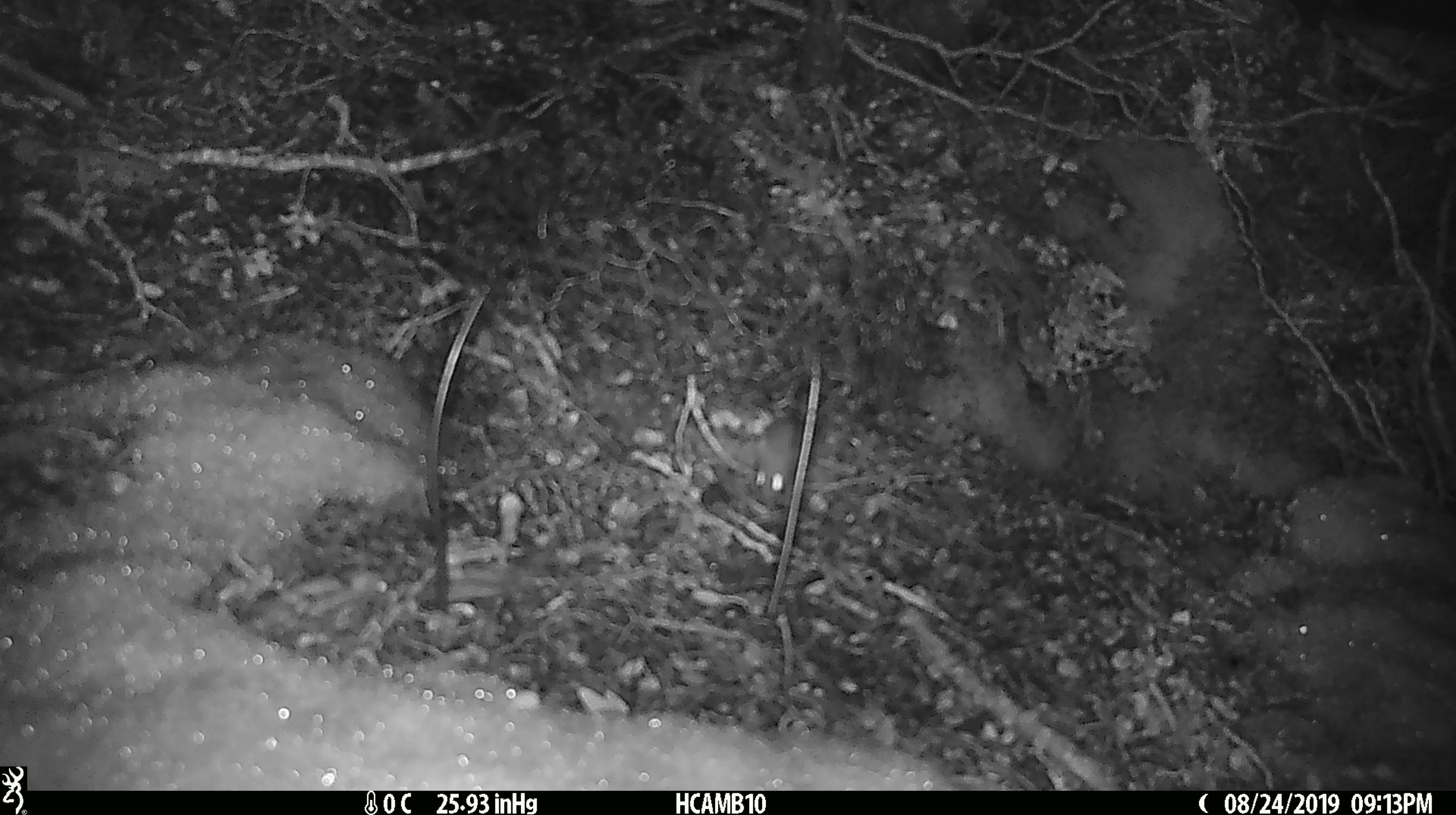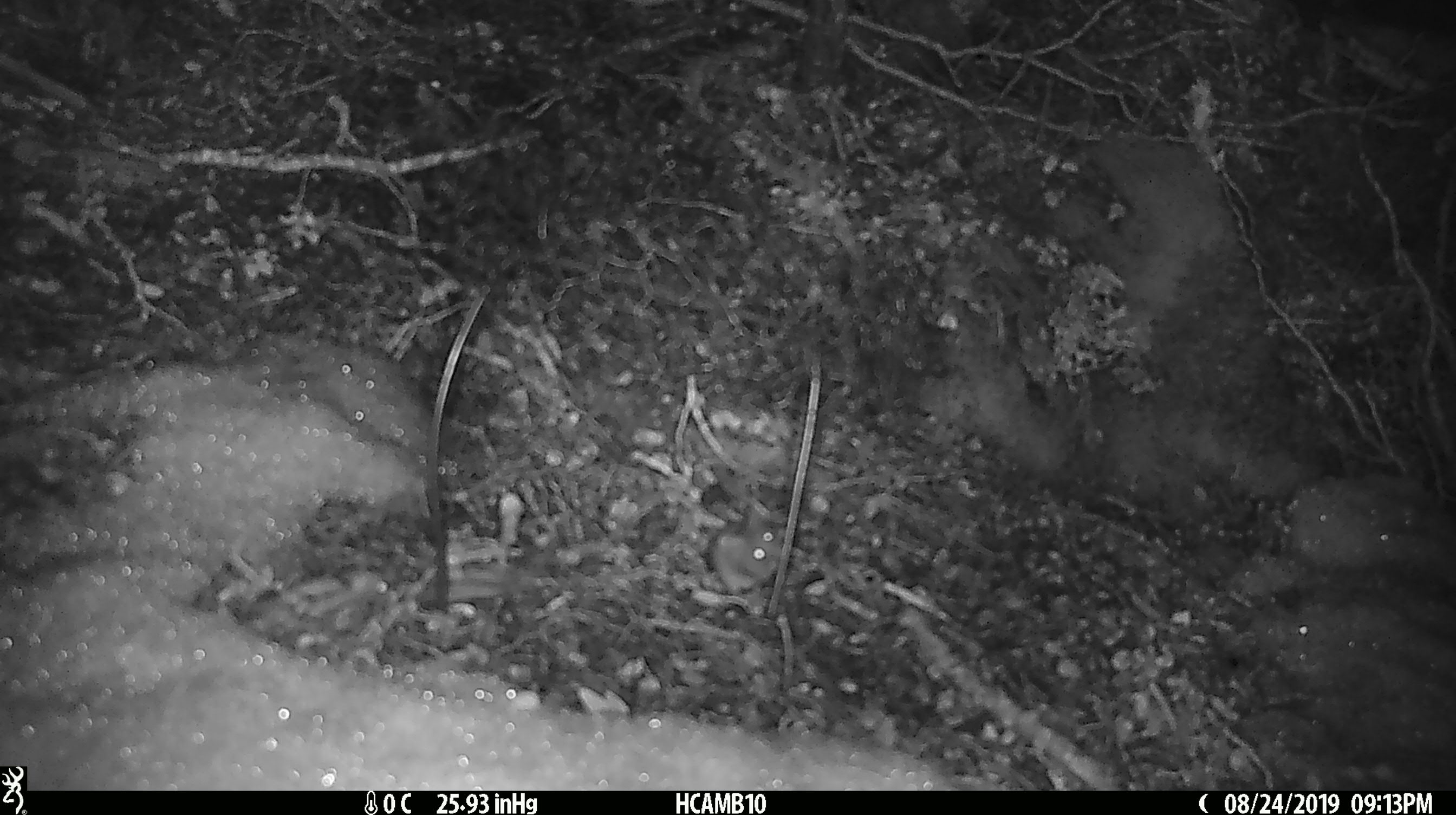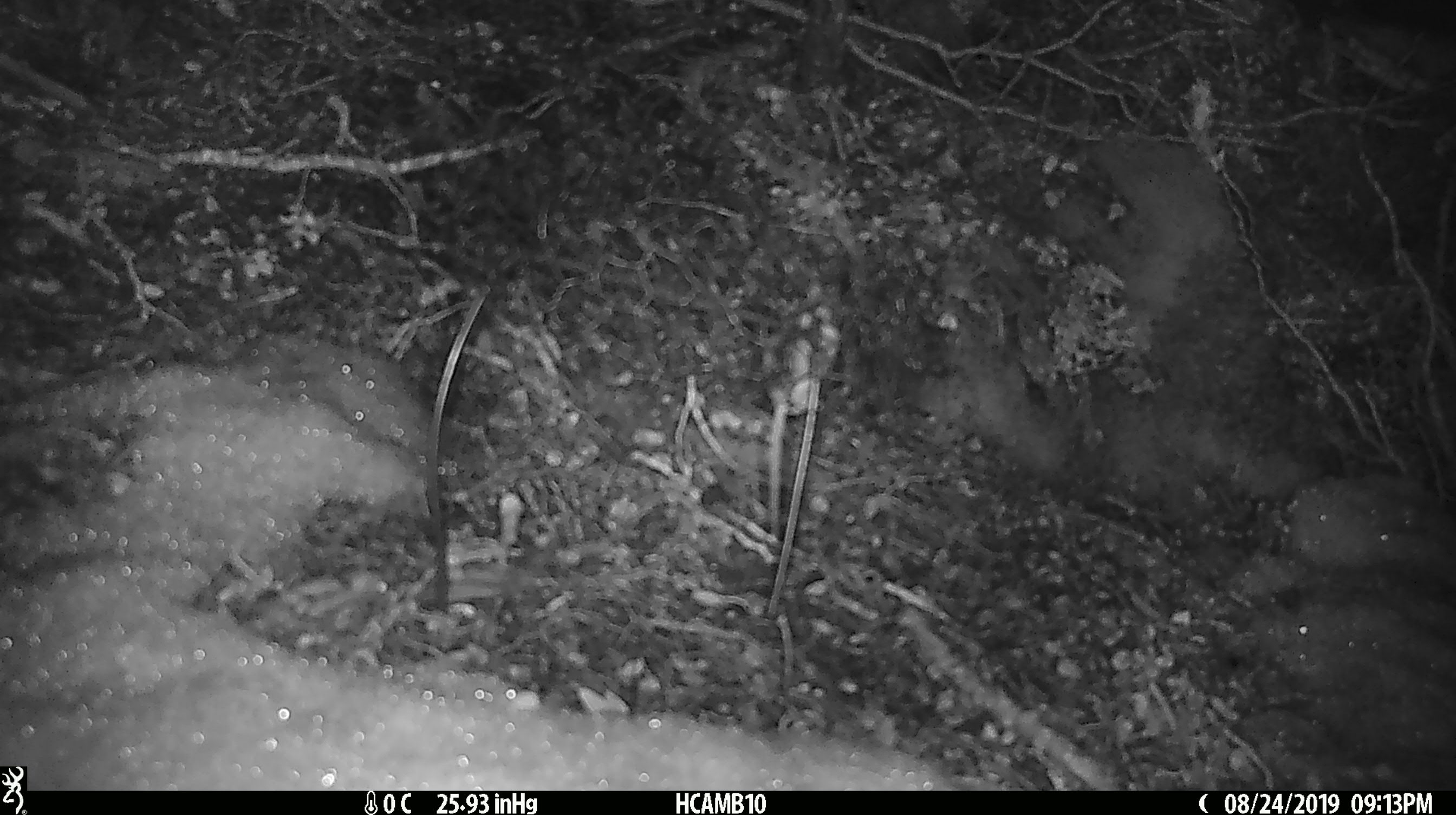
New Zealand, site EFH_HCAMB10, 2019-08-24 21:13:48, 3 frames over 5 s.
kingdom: Animalia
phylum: Chordata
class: Mammalia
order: Rodentia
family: Muridae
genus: Mus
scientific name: Mus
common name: mouse